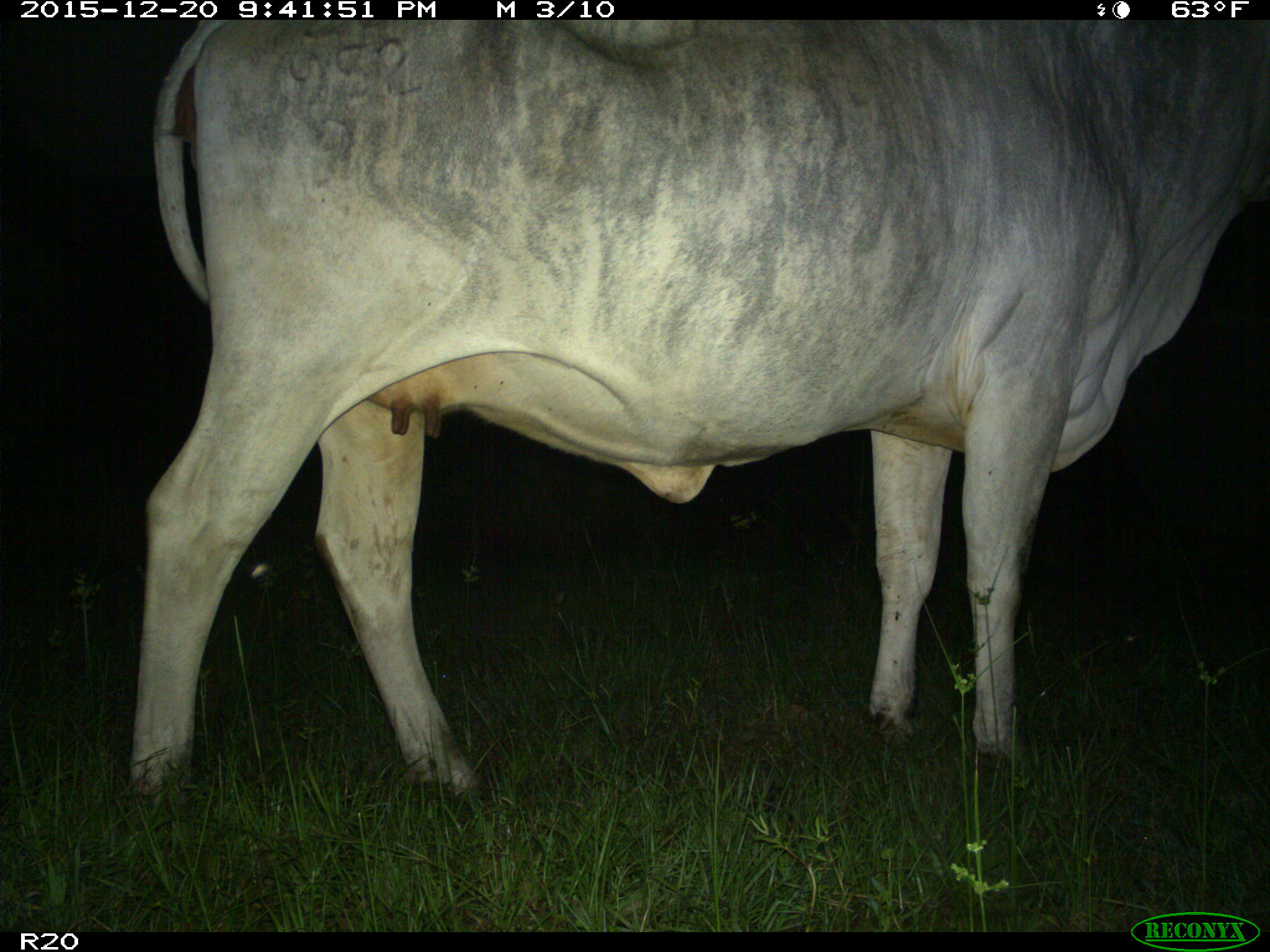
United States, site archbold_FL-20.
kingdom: Animalia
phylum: Chordata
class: Mammalia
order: Artiodactyla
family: Bovidae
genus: Bos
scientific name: Bos taurus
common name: domestic cow